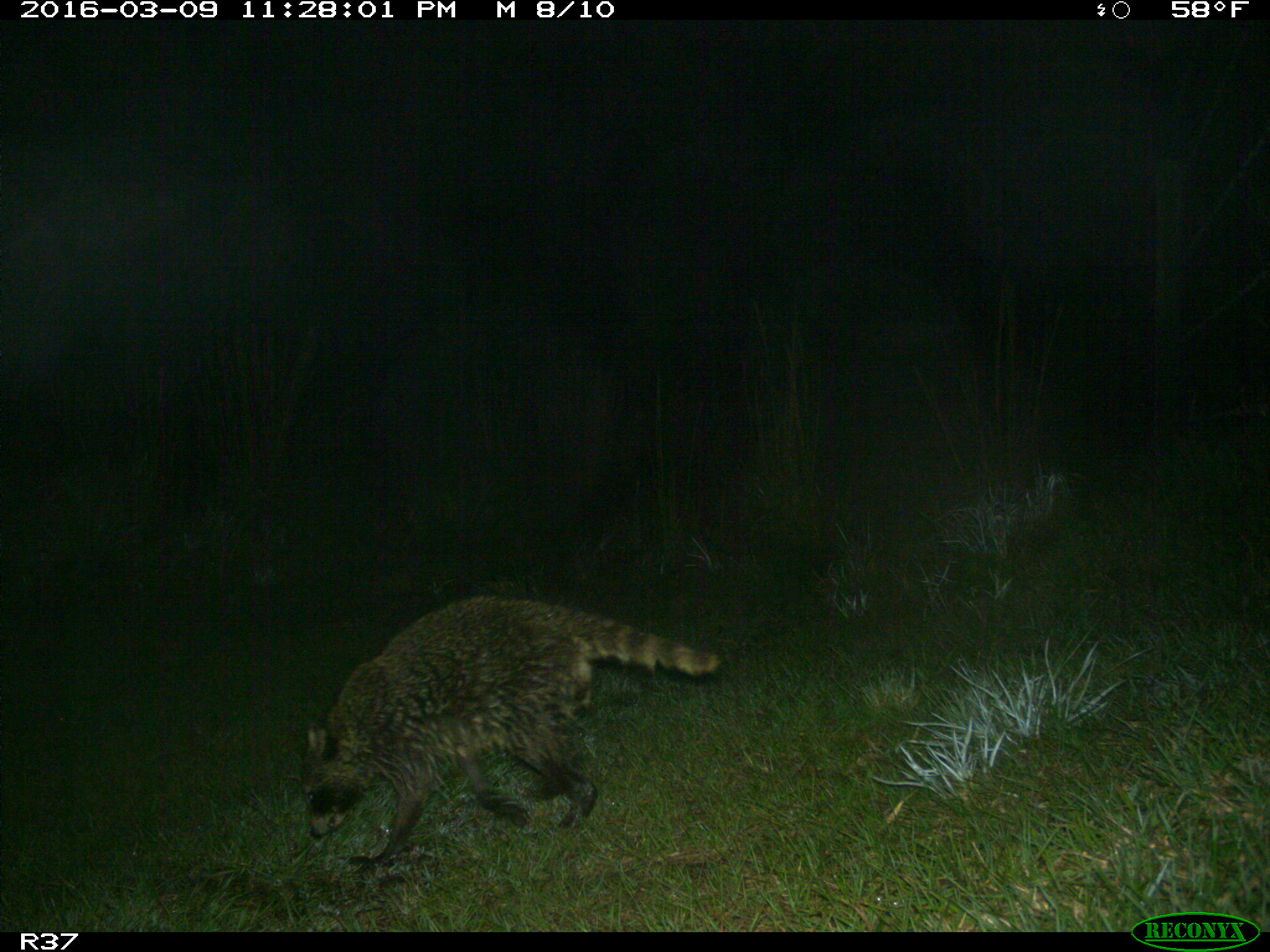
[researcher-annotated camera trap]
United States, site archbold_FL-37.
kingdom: Animalia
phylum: Chordata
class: Mammalia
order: Carnivora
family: Procyonidae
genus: Procyon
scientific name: Procyon lotor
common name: common raccoon